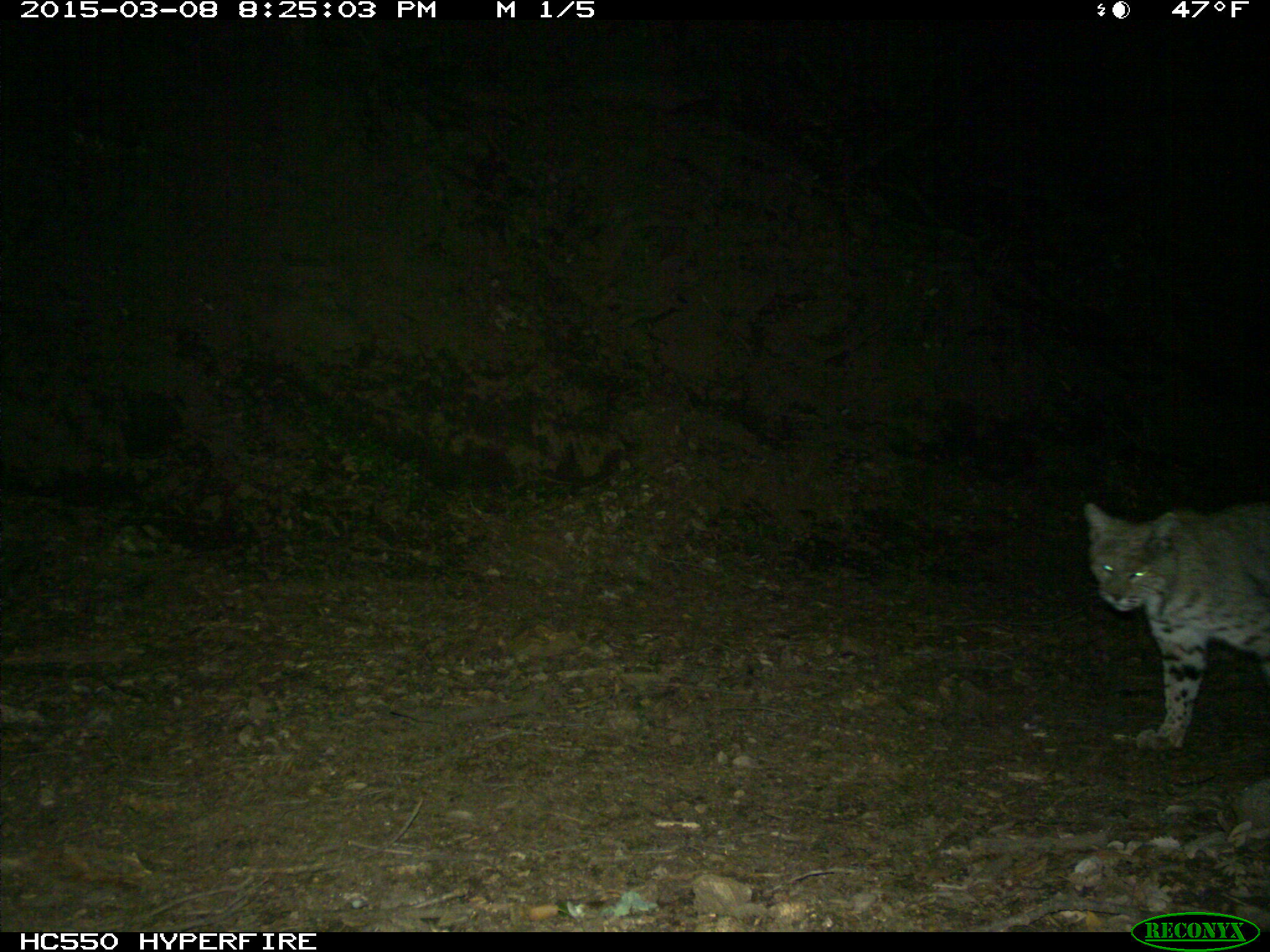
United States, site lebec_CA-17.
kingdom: Animalia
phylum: Chordata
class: Mammalia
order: Carnivora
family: Felidae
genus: Lynx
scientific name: Lynx rufus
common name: bobcat